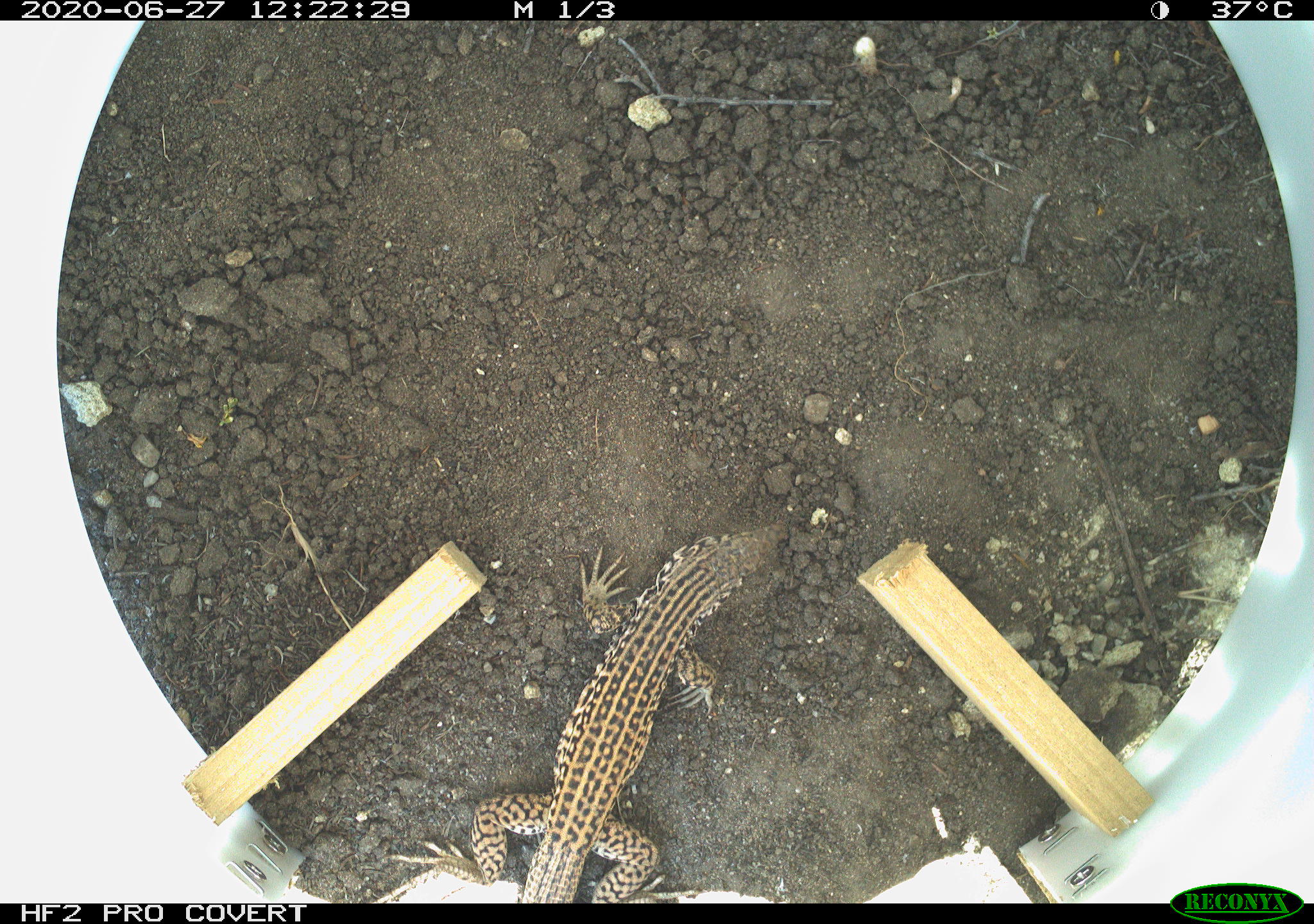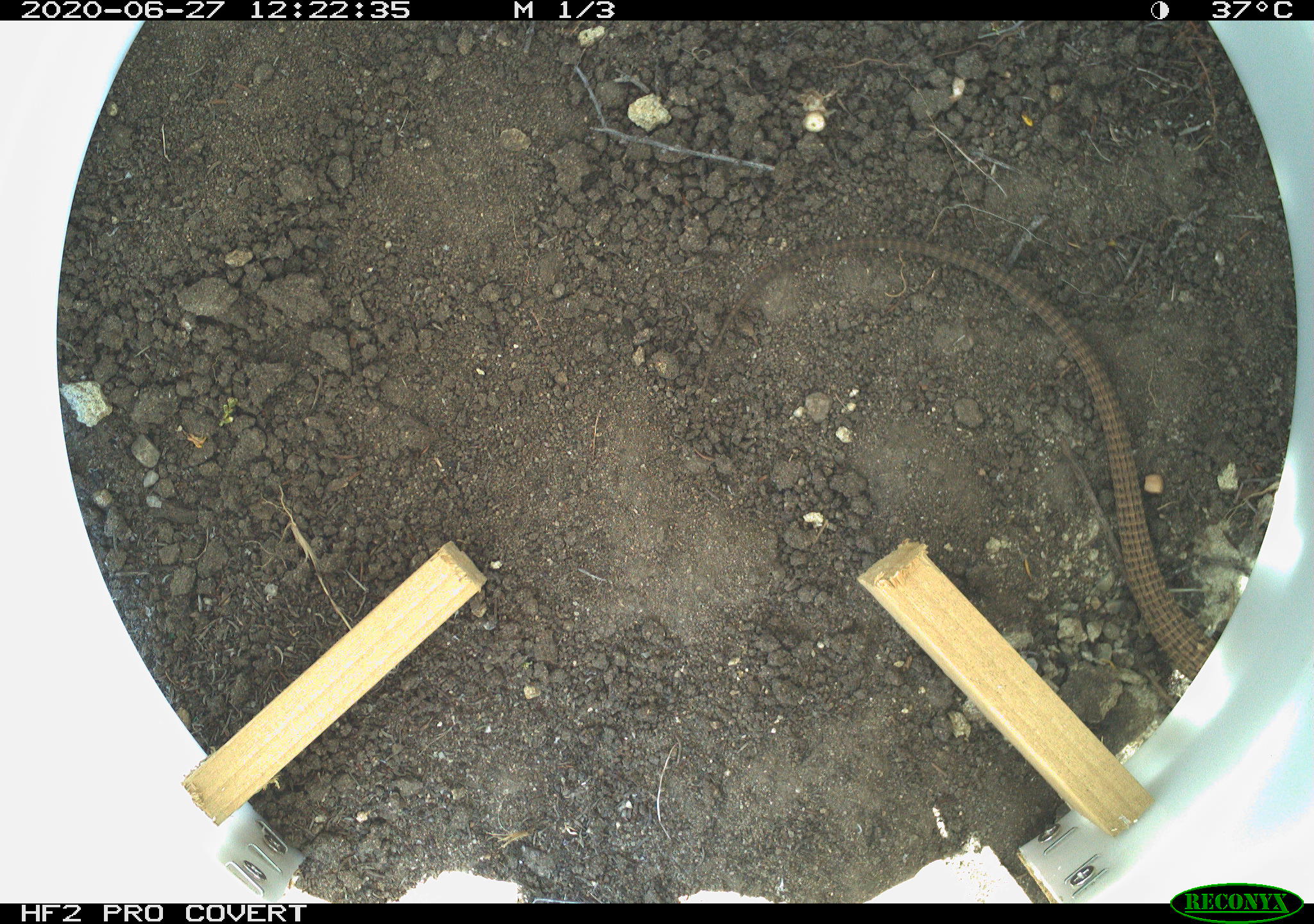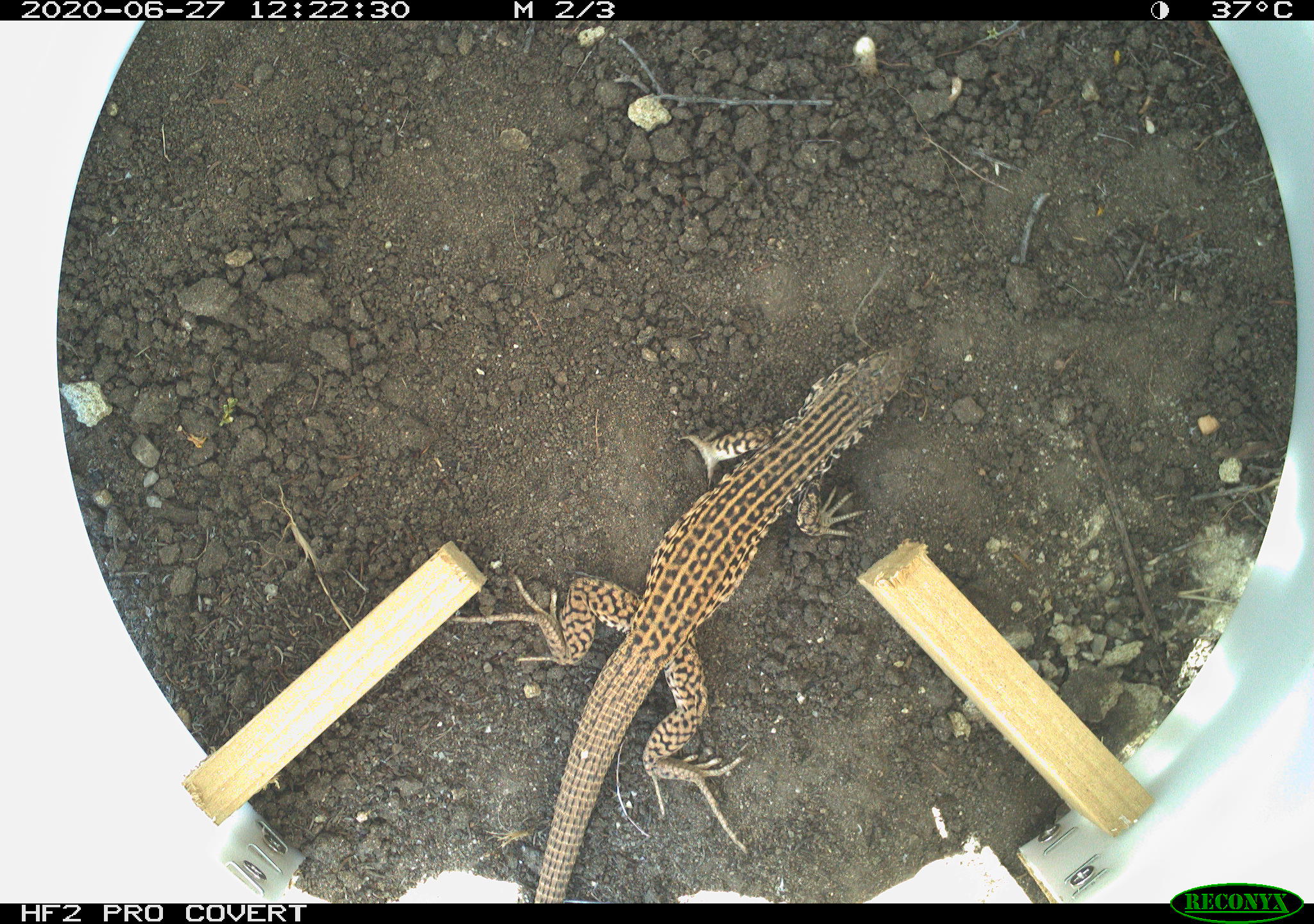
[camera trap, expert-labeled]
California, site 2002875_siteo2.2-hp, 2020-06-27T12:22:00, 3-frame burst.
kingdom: Animalia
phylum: Chordata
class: Reptilia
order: Squamata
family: Teiidae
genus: Aspidoscelis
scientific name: Aspidoscelis tigris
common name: western whiptail